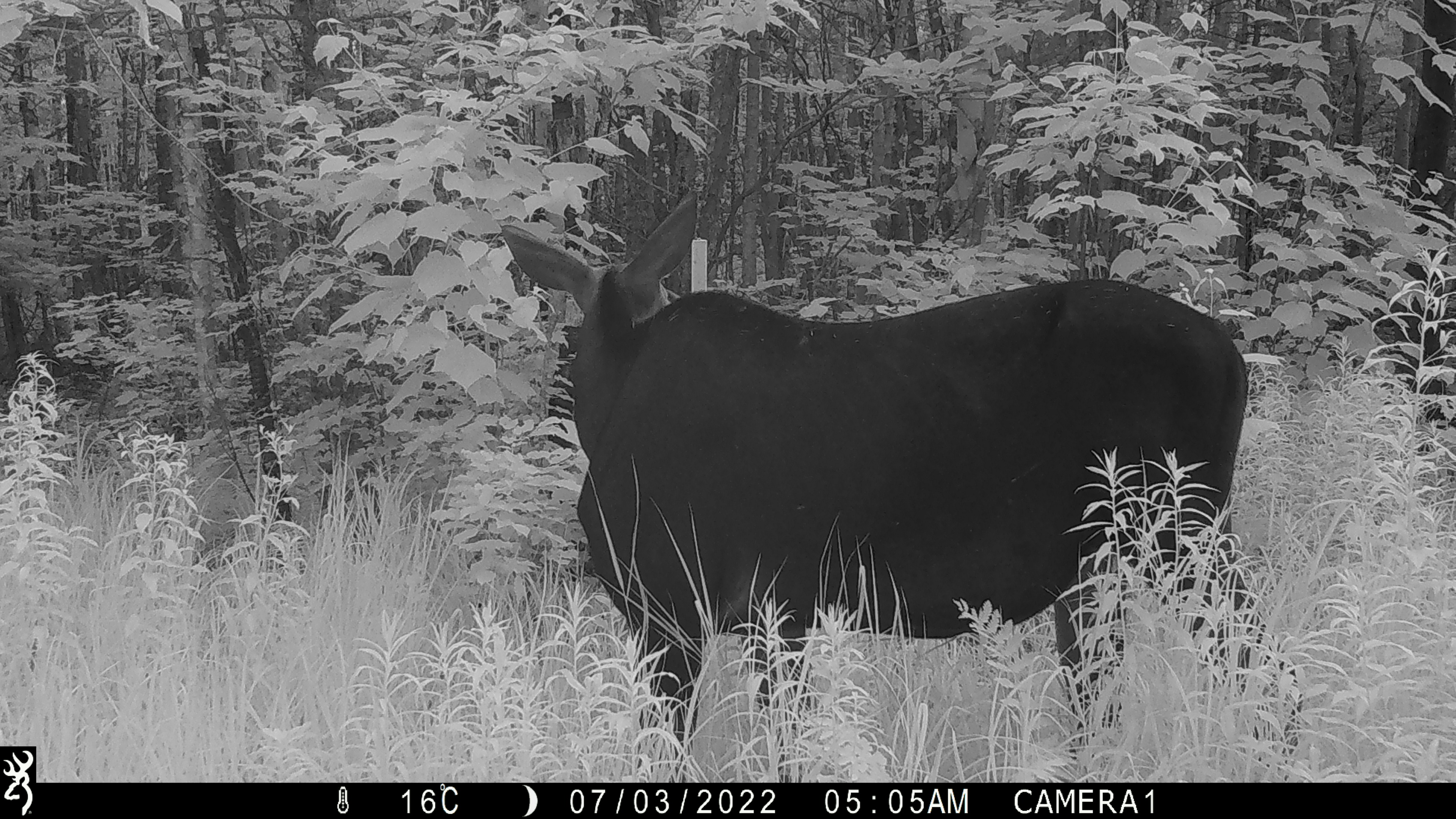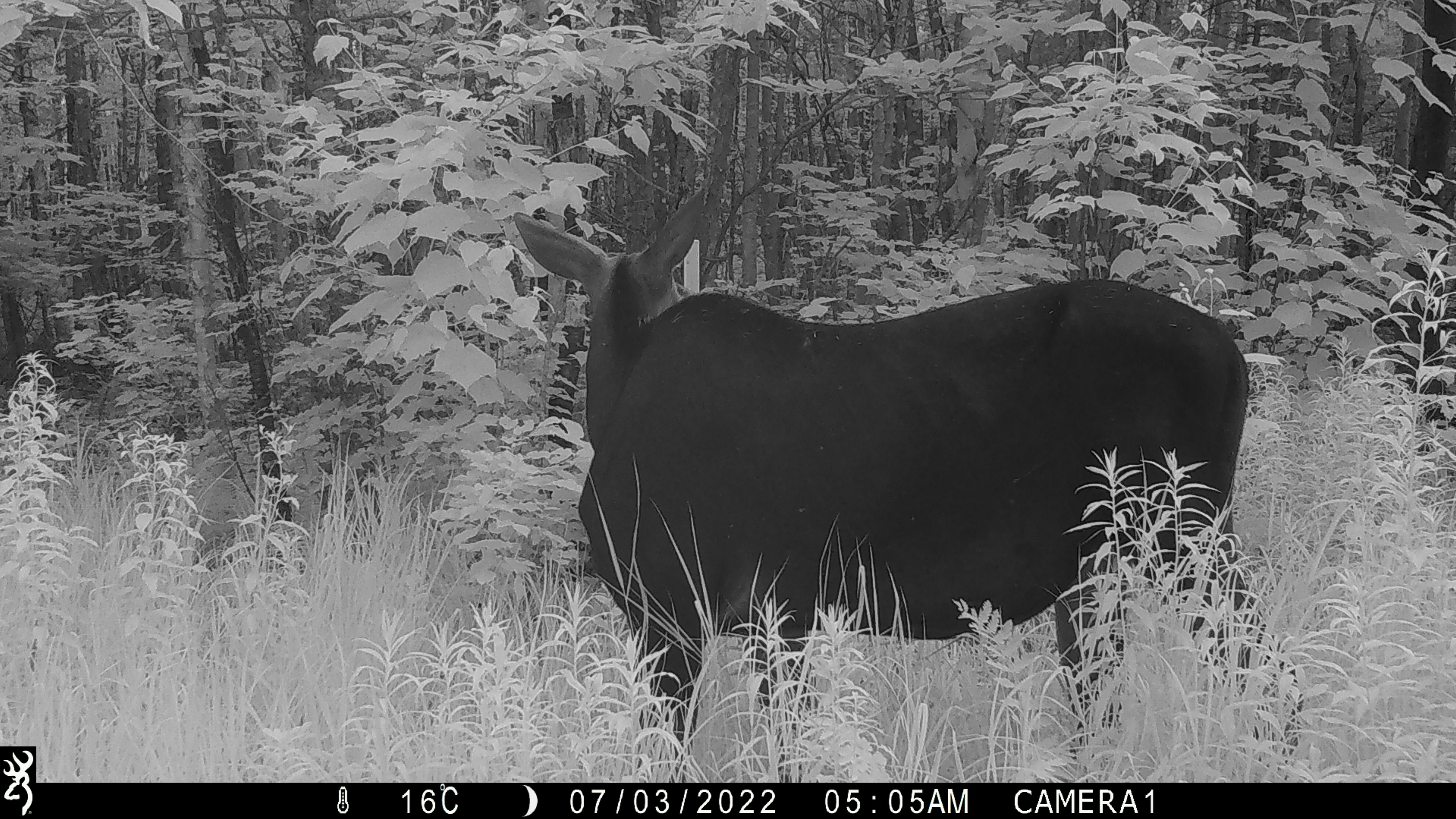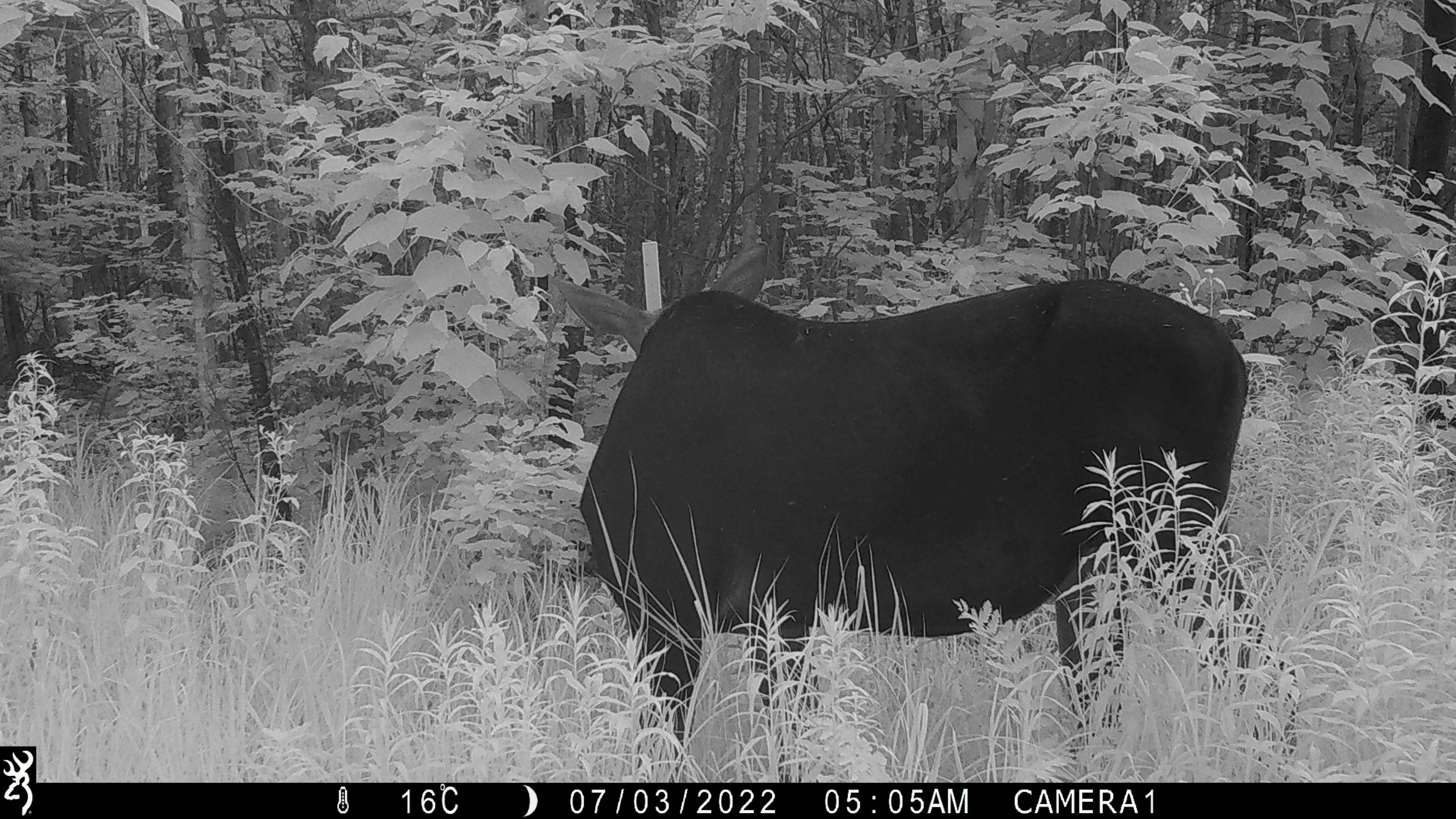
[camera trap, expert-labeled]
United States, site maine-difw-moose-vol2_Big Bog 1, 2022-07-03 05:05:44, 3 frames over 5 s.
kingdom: Animalia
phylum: Chordata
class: Mammalia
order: Artiodactyla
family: Cervidae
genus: Alces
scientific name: Alces alces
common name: moose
Moose (Alces alces).